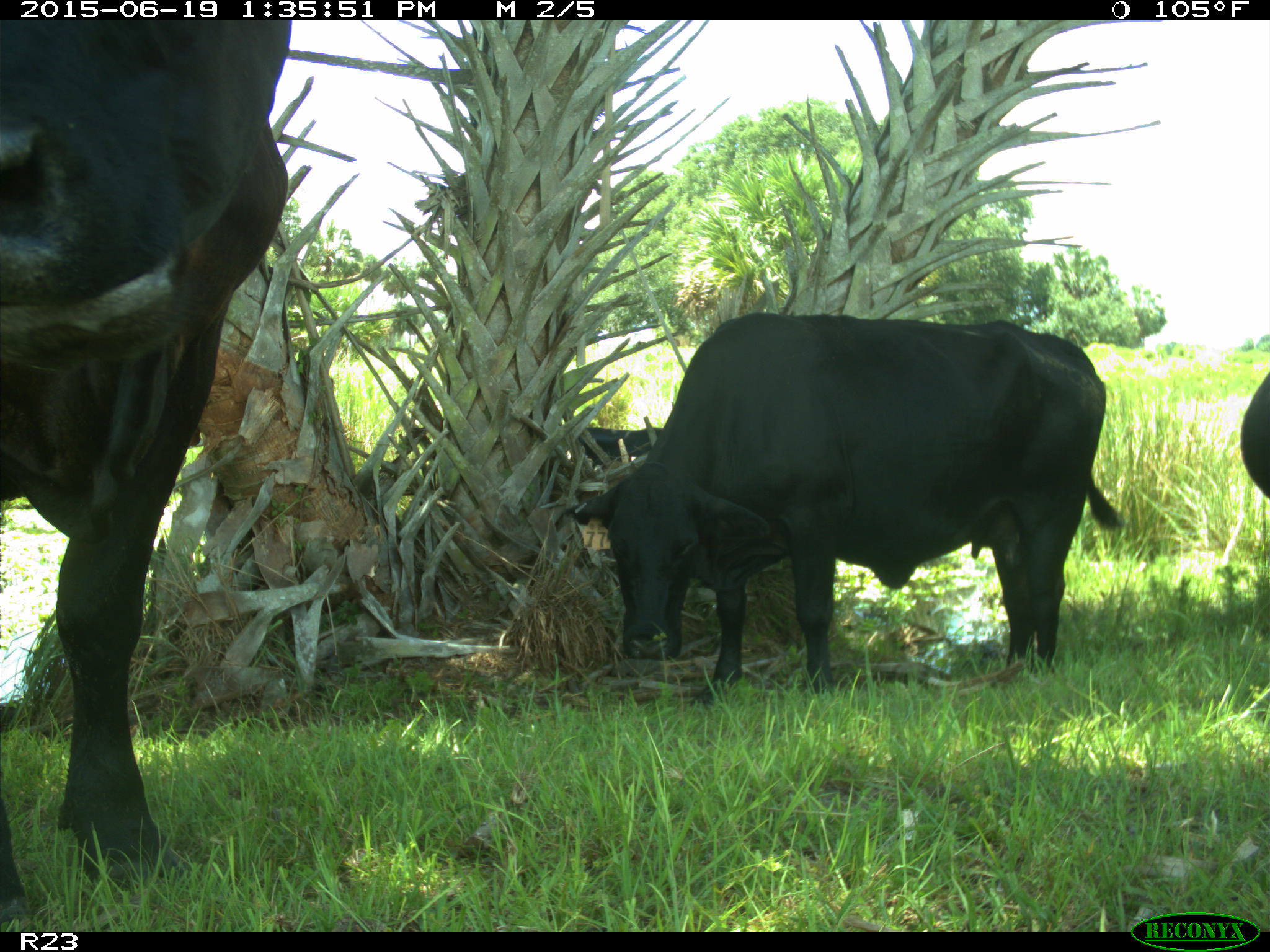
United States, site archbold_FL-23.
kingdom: Animalia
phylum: Chordata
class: Mammalia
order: Artiodactyla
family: Suidae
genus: Sus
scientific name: Sus scrofa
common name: wild boar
Sus scrofa (wild boar).